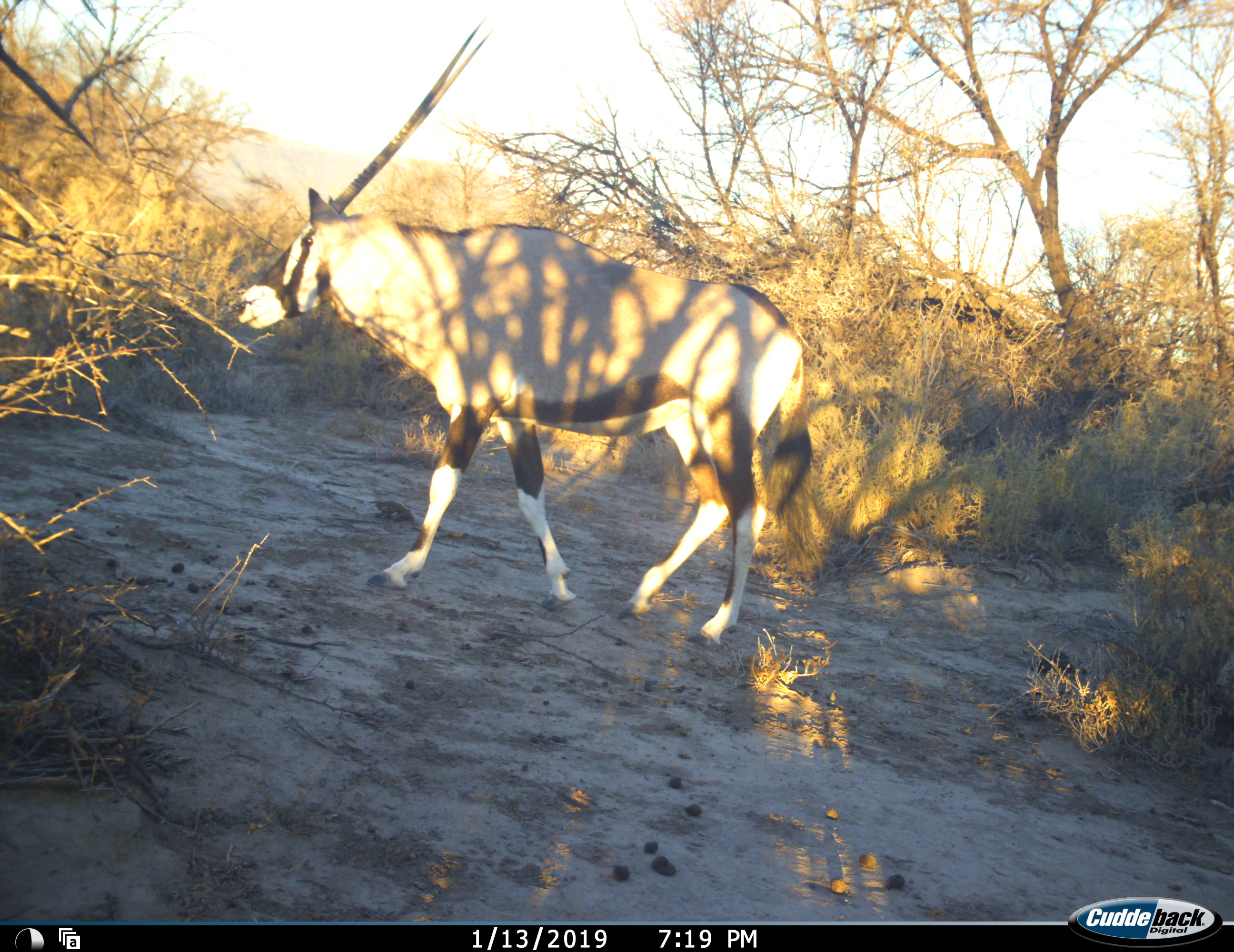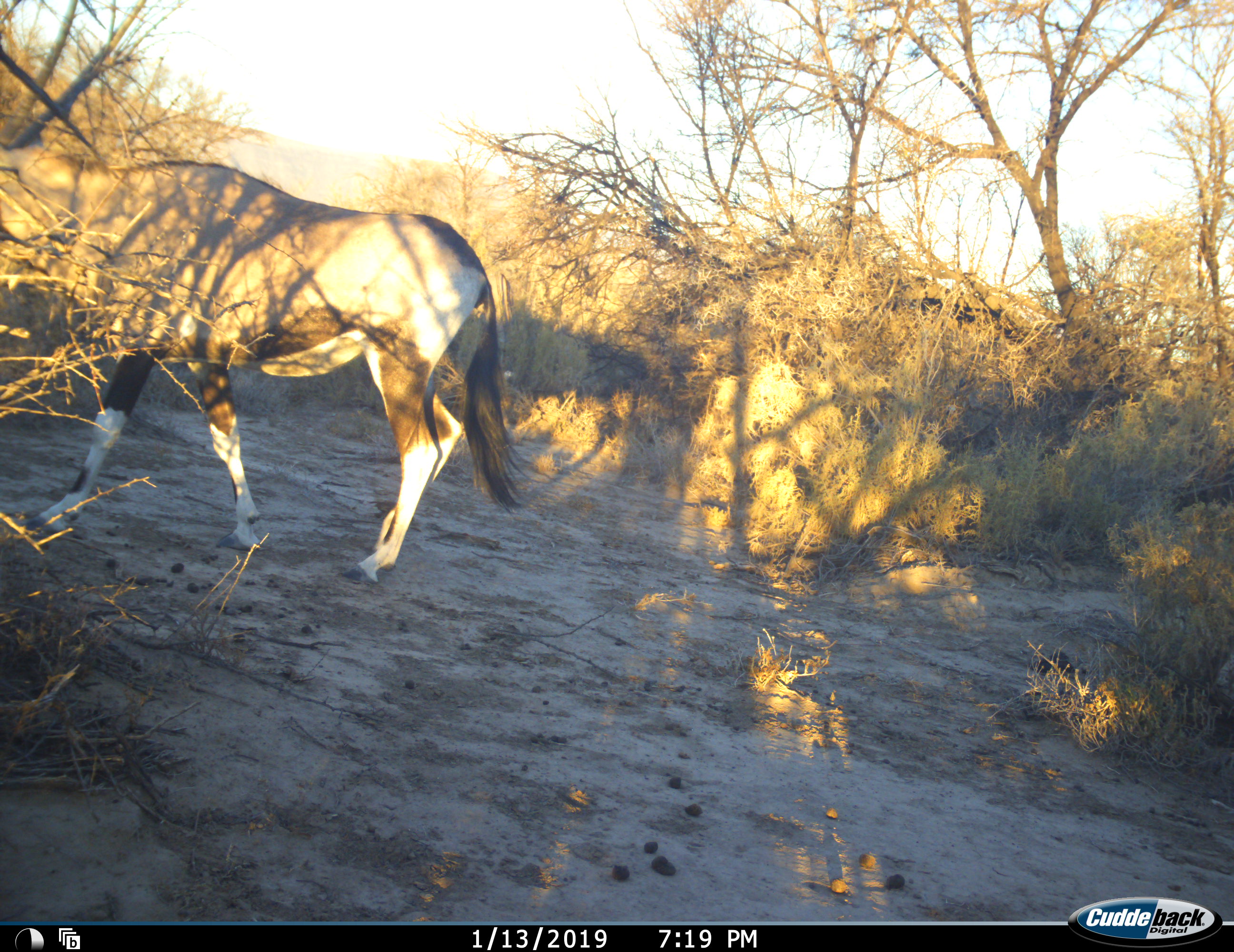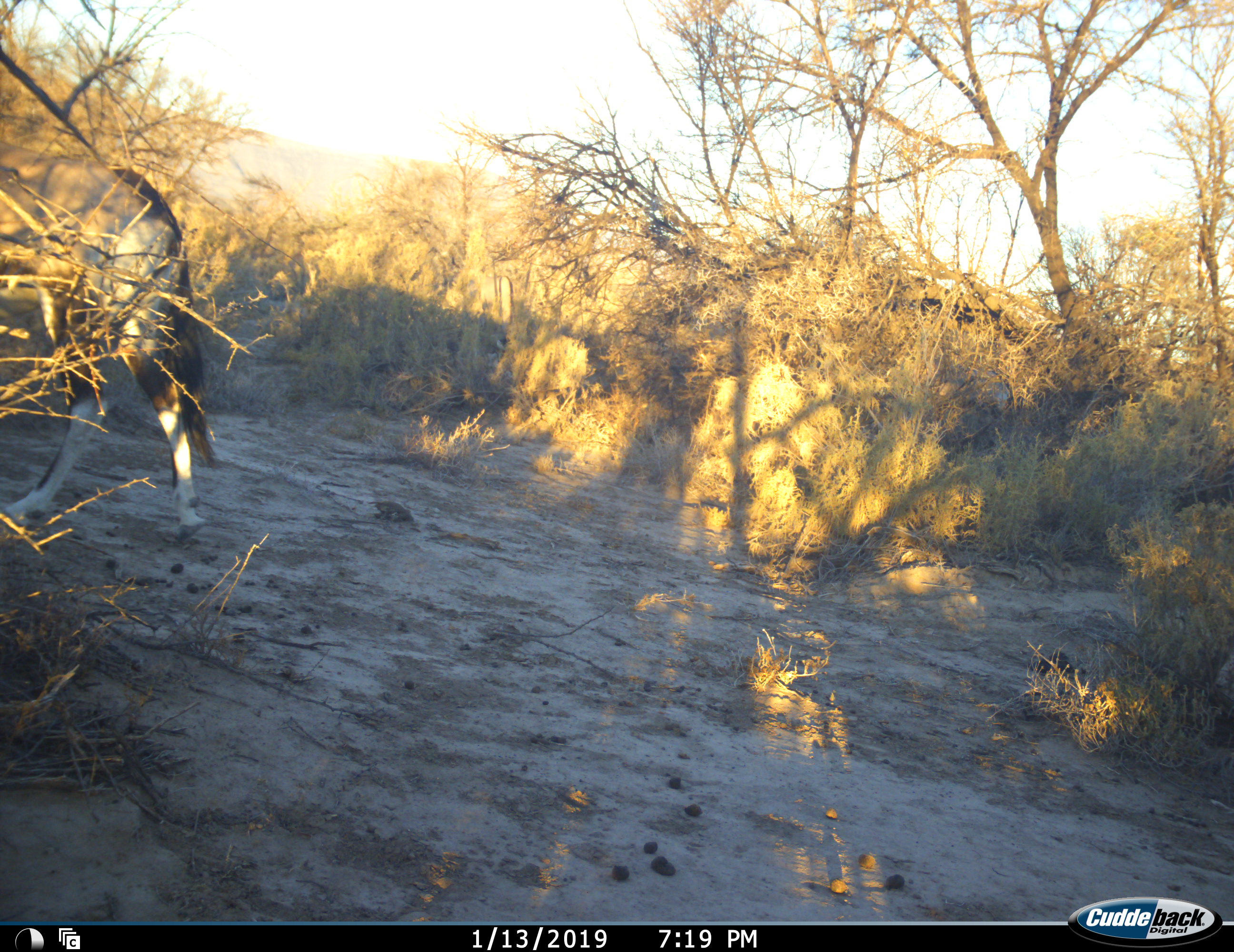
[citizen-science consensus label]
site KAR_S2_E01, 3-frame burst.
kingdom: Animalia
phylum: Chordata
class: Mammalia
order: Artiodactyla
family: Bovidae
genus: Oryx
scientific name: Oryx gazella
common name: gemsbok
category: oryx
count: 1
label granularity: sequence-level